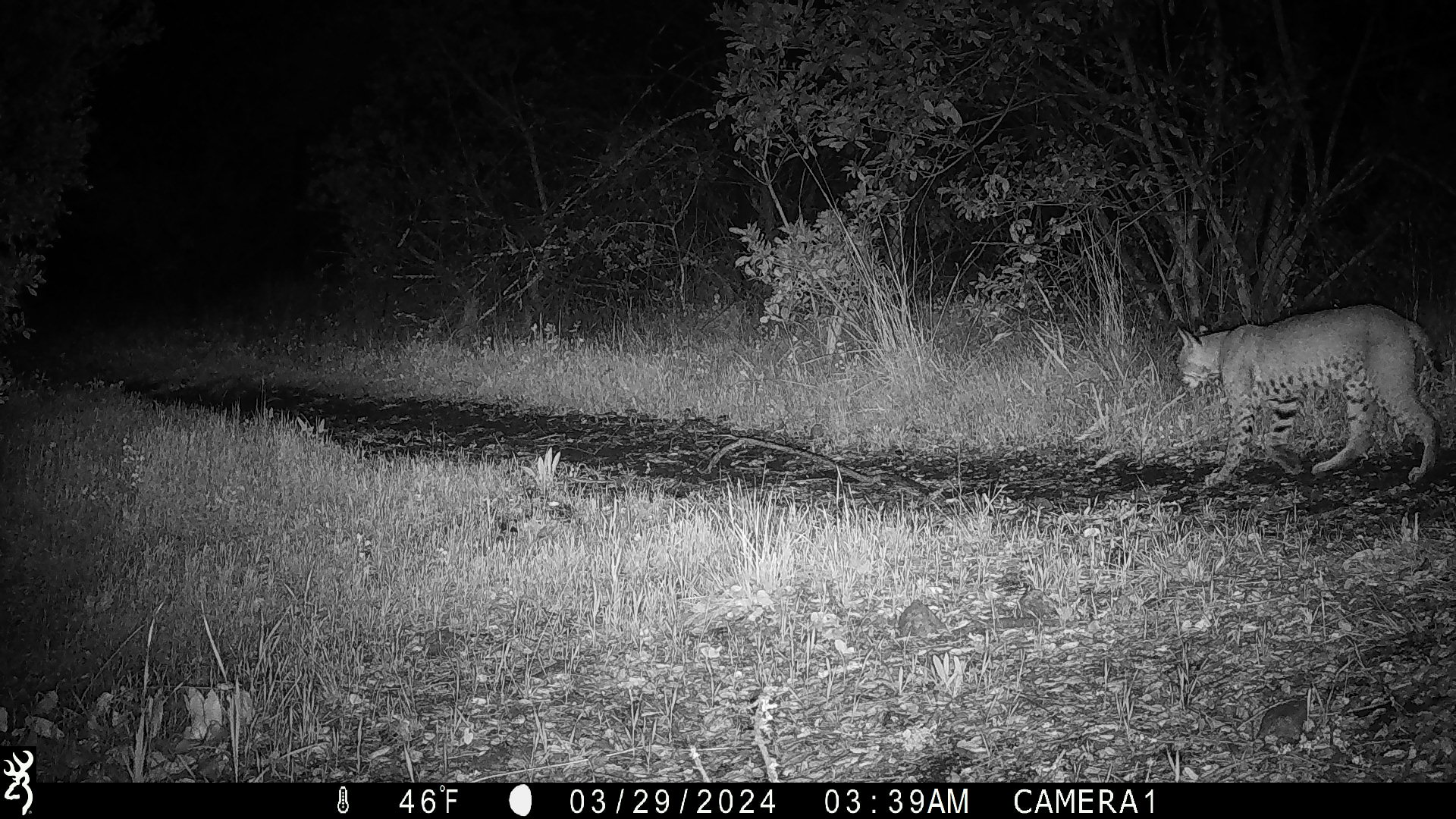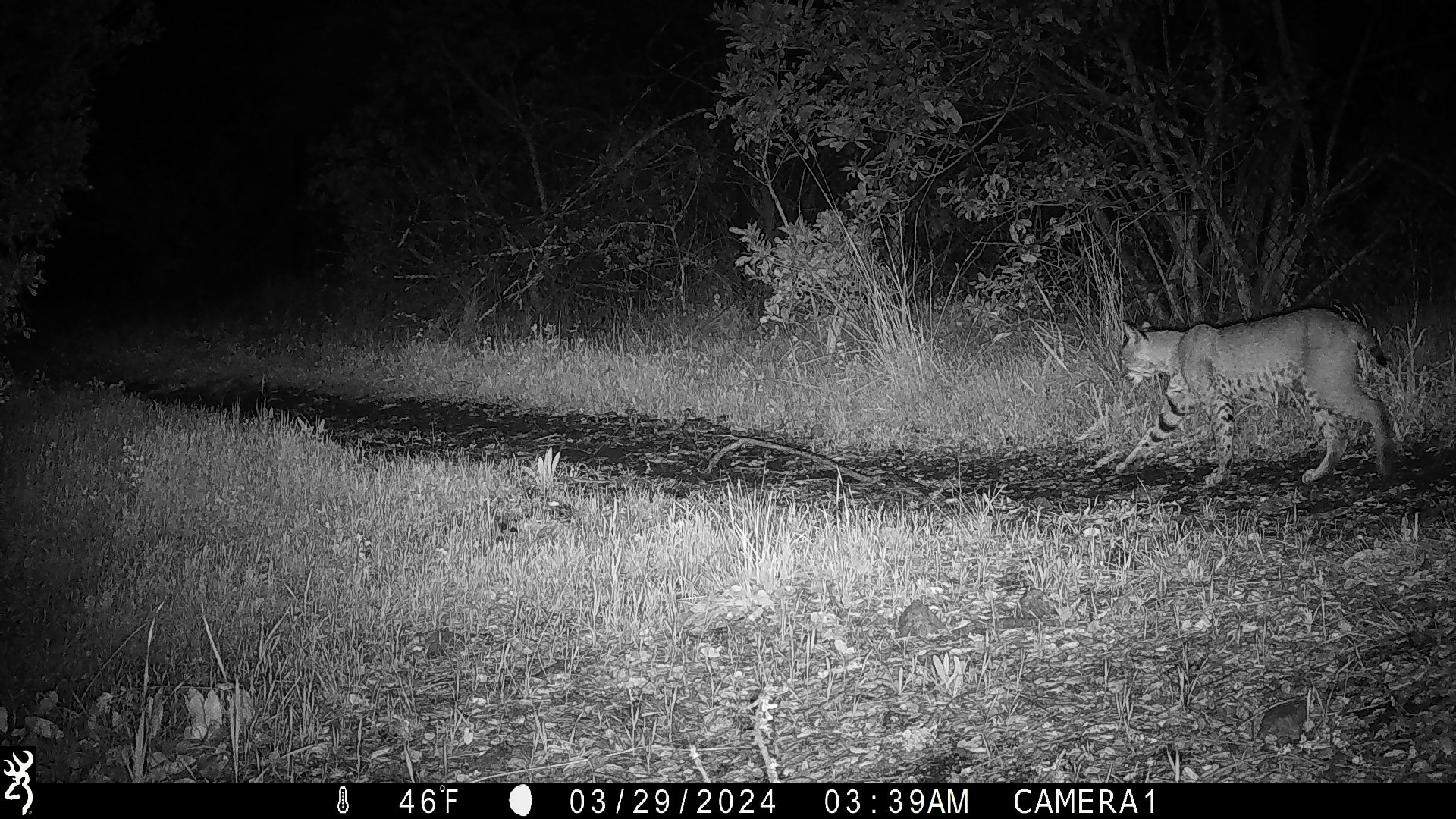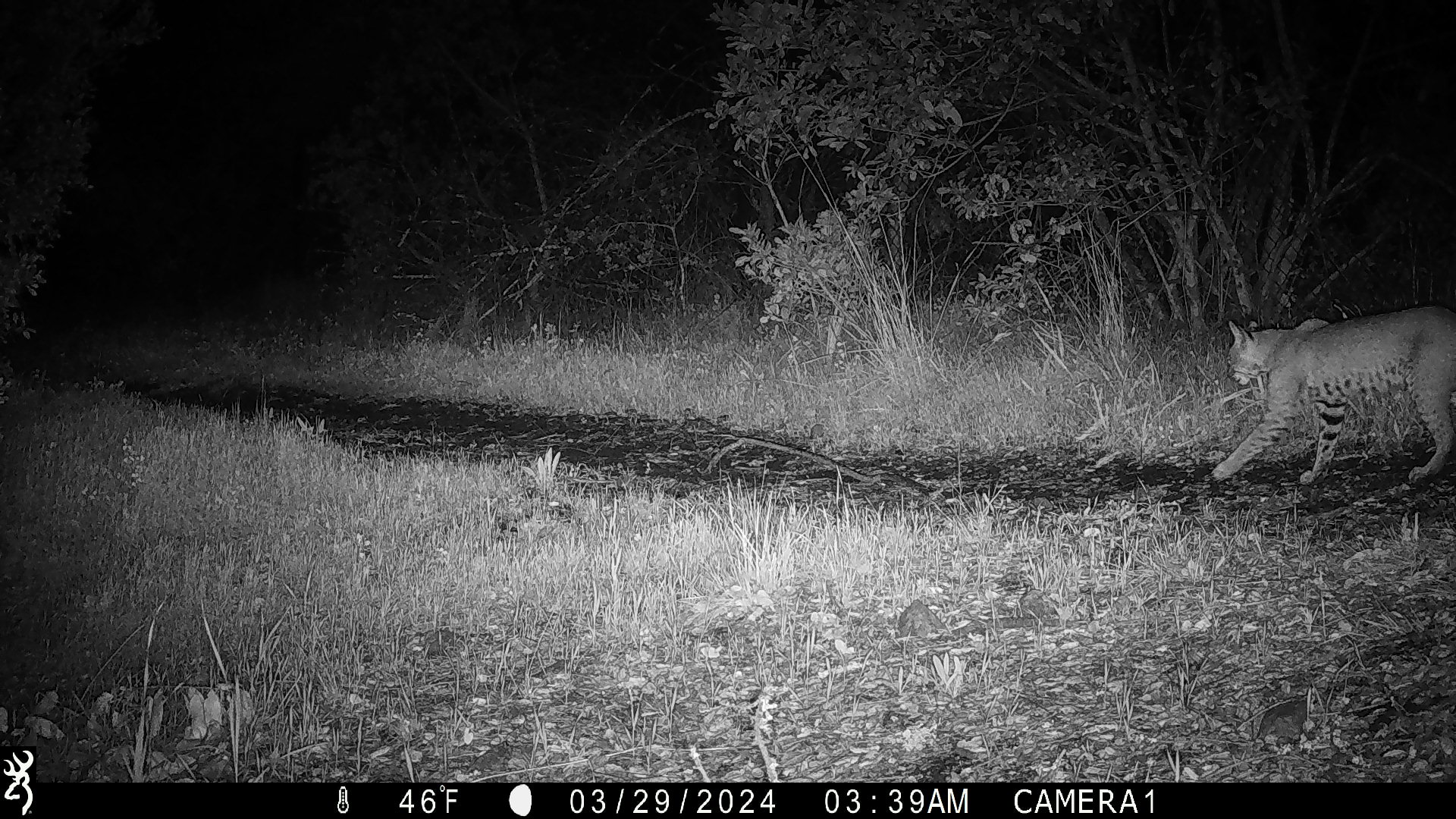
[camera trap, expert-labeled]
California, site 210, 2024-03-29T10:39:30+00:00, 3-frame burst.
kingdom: Animalia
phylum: Chordata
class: Mammalia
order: Carnivora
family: Felidae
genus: Lynx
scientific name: Lynx rufus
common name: bobcat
Bobcat (Lynx rufus).